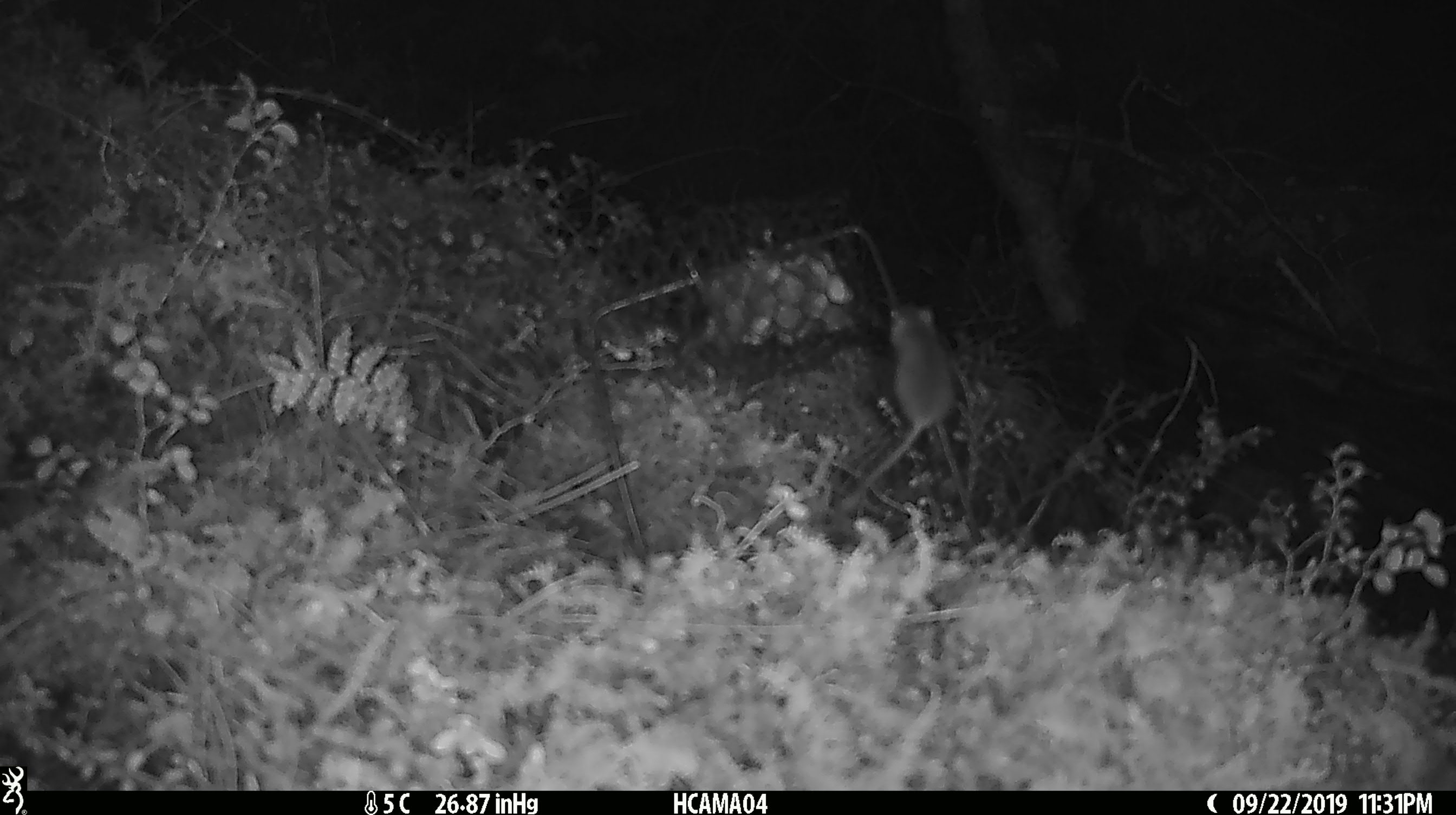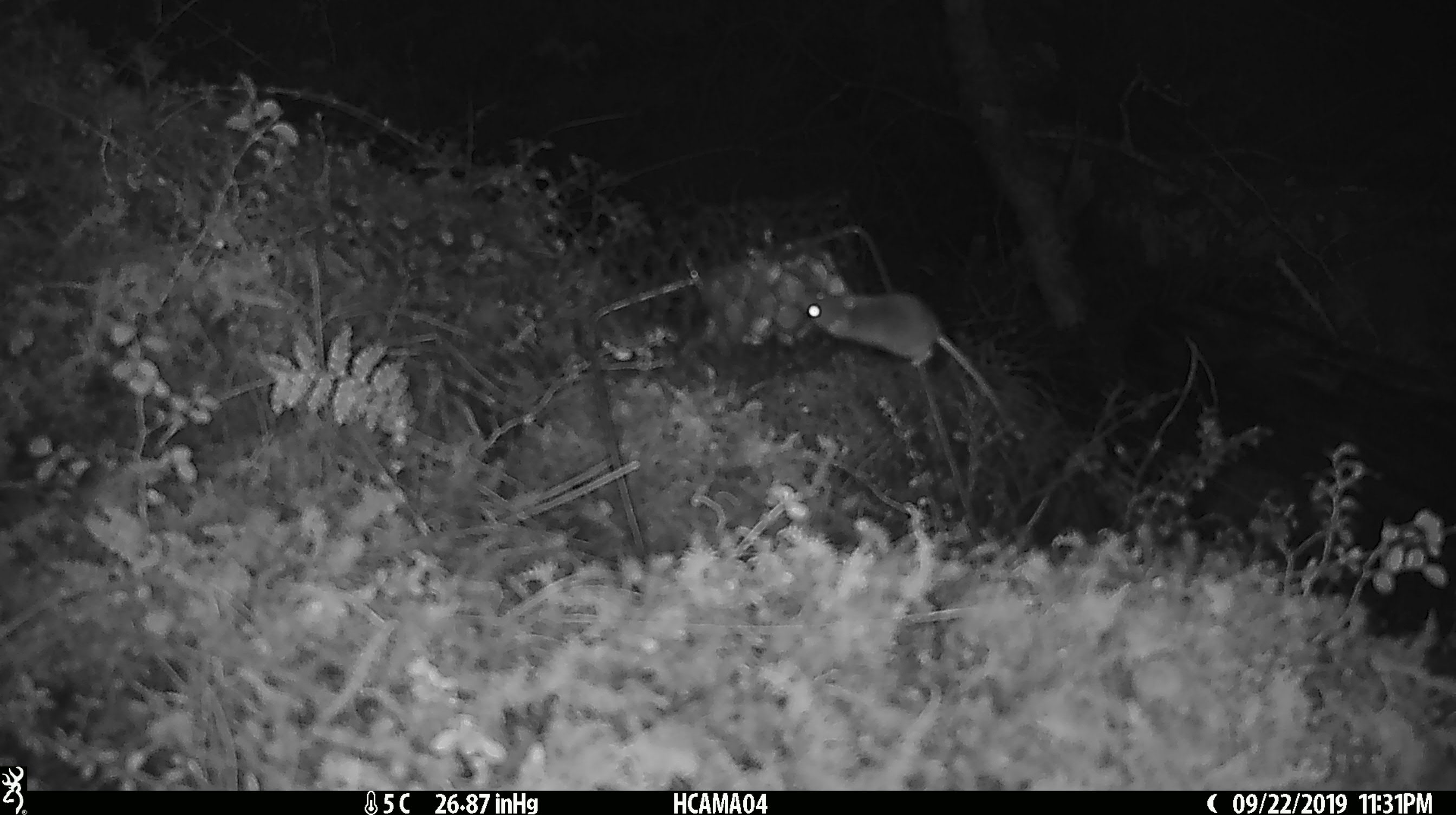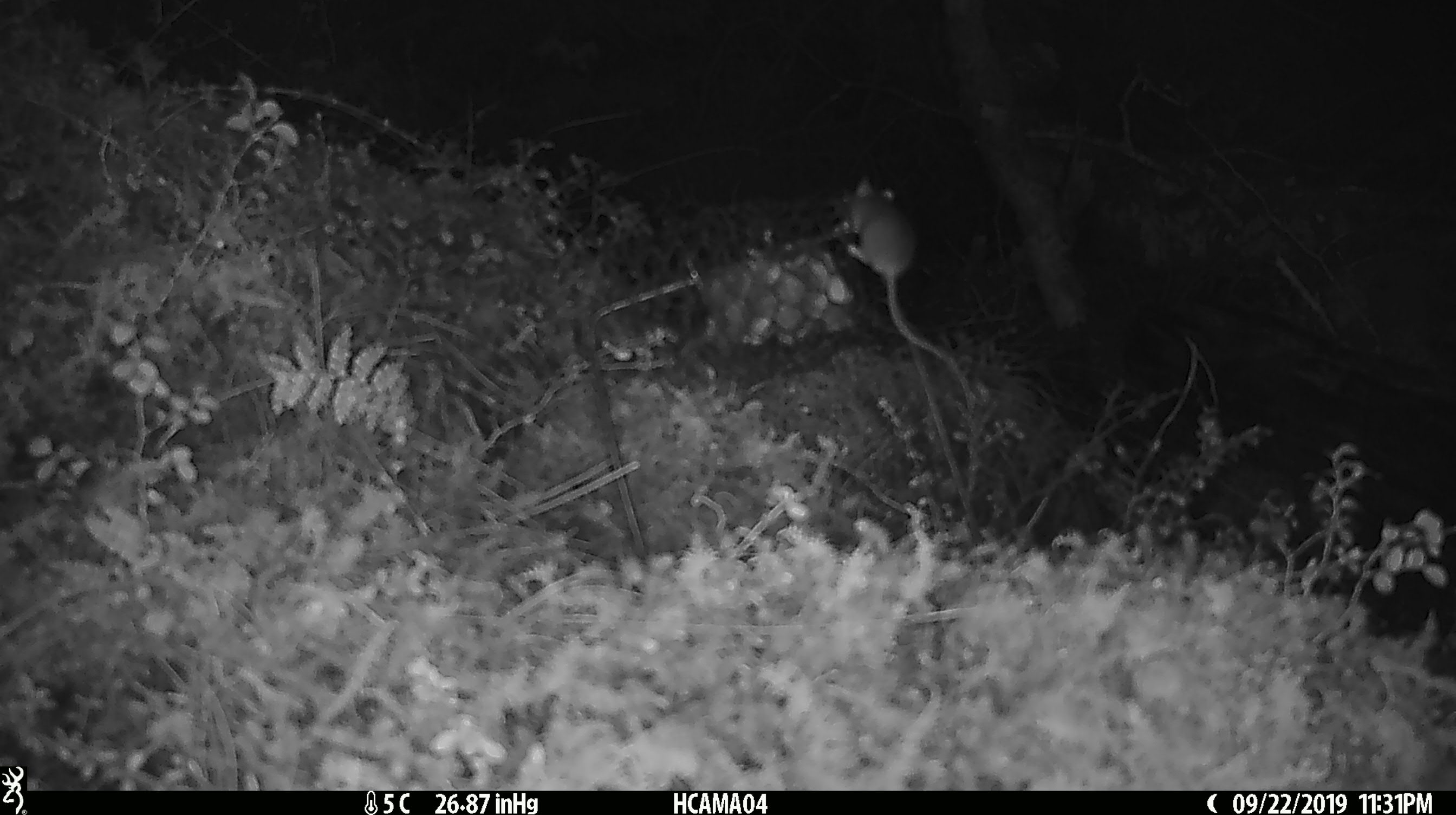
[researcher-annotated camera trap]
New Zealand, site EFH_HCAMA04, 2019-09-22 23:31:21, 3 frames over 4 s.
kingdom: Animalia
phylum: Chordata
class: Mammalia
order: Rodentia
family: Muridae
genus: Mus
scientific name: Mus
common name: mouse